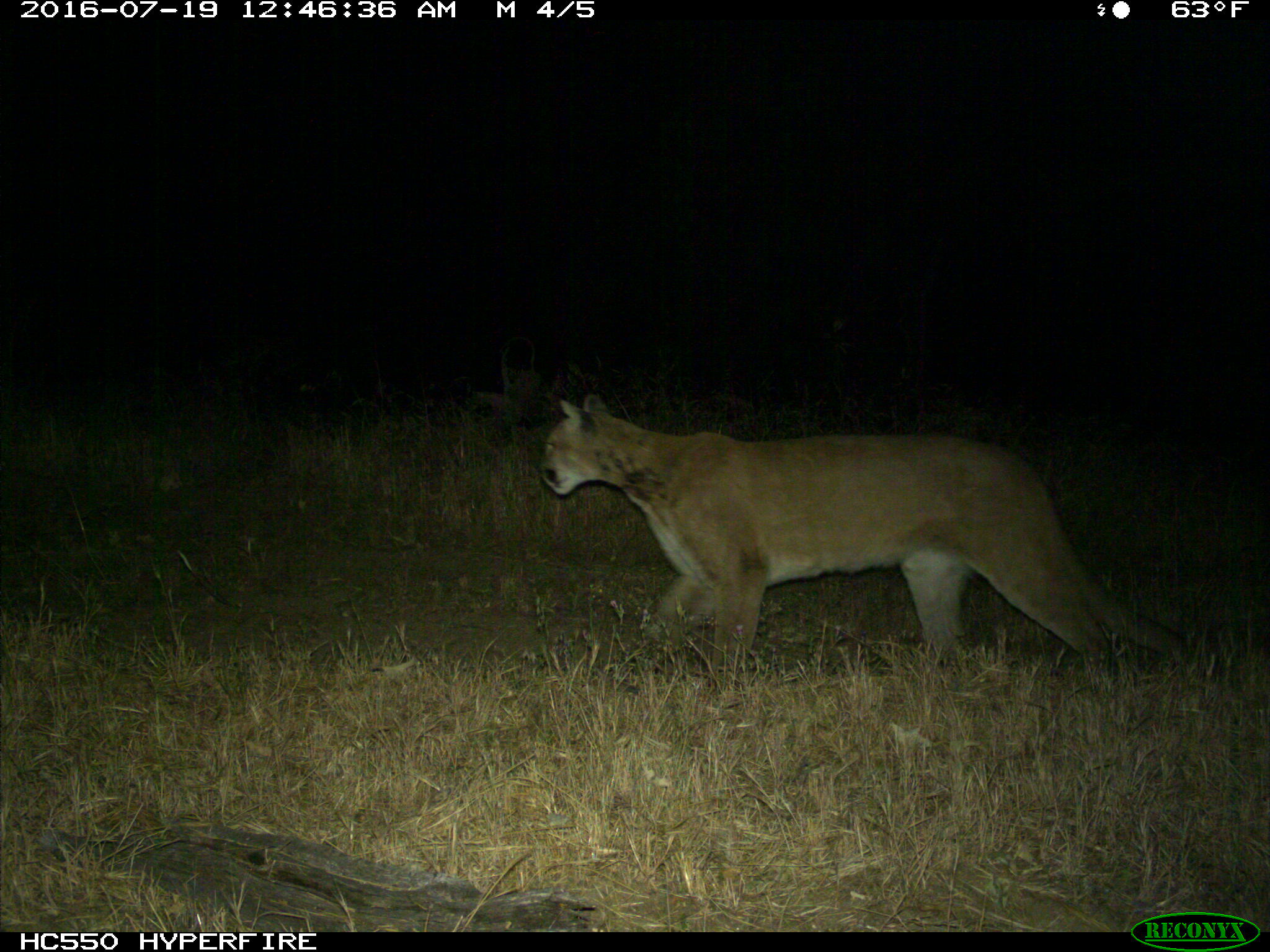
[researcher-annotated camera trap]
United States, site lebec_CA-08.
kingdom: Animalia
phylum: Chordata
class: Mammalia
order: Carnivora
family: Felidae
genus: Puma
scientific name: Puma concolor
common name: mountain lion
Puma concolor (mountain lion).